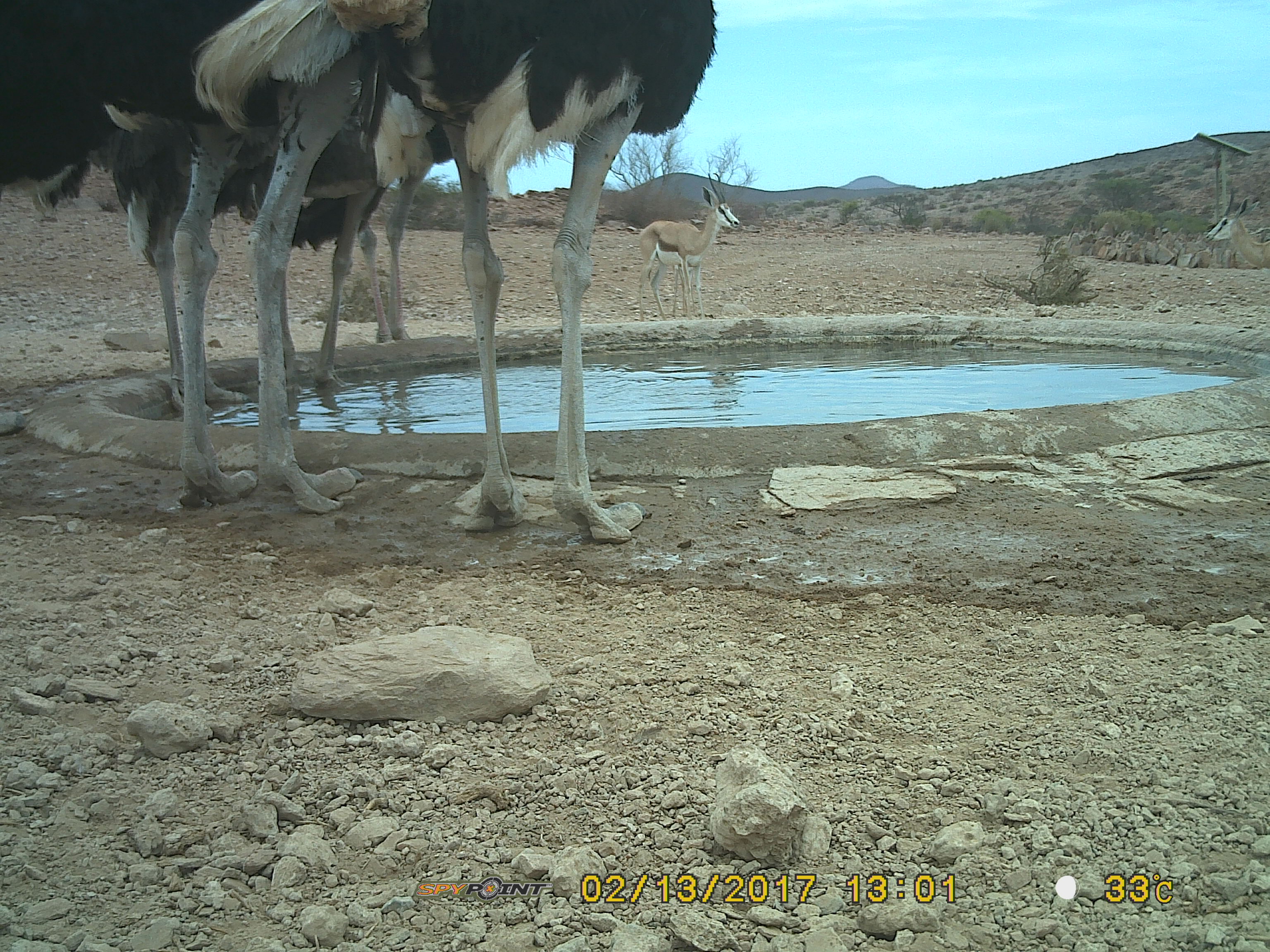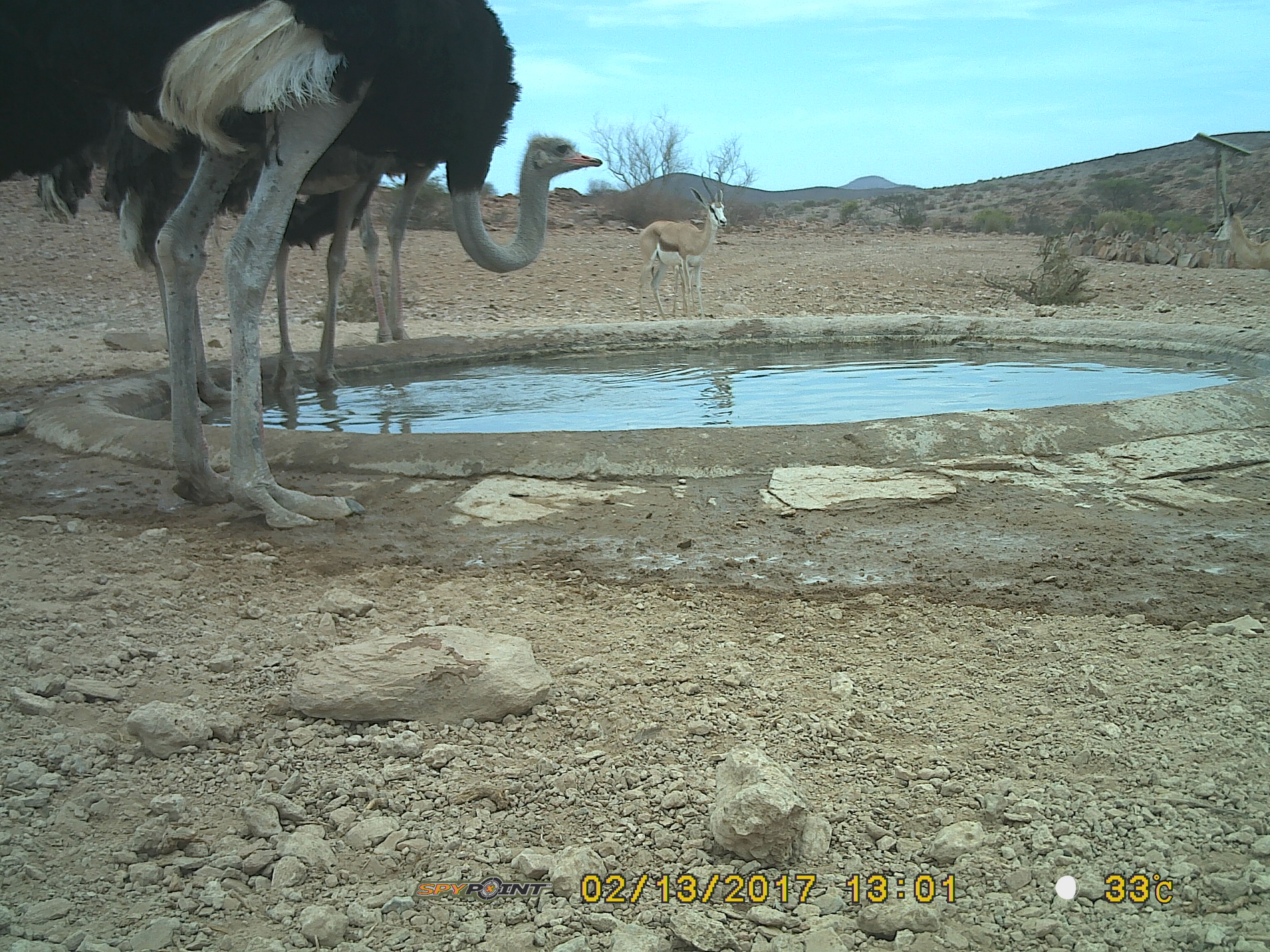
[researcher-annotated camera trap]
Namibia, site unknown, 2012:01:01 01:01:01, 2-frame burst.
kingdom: Animalia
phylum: Chordata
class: Aves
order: Struthioniformes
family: Struthionidae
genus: Struthio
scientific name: Struthio camelus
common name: common ostrich